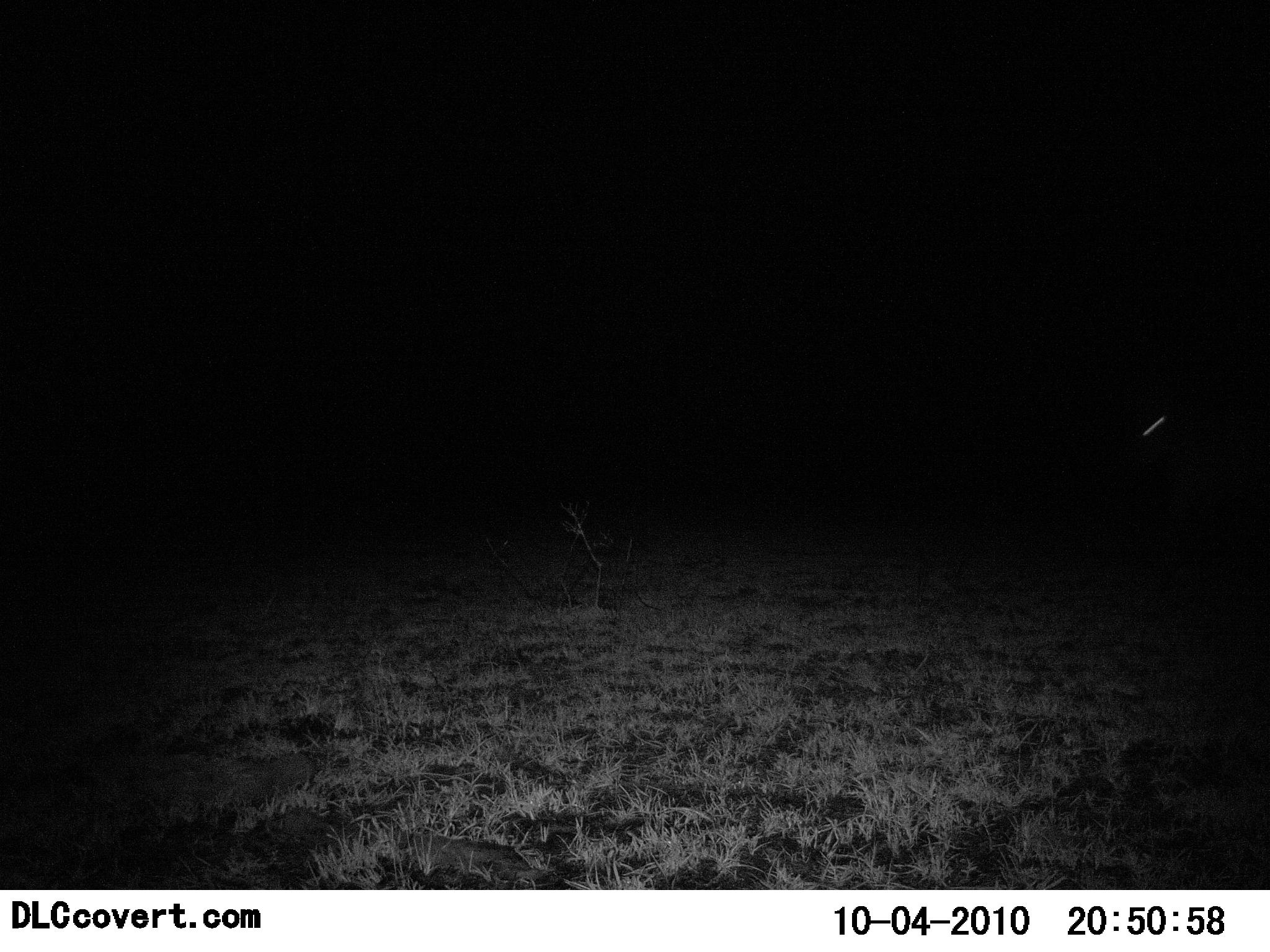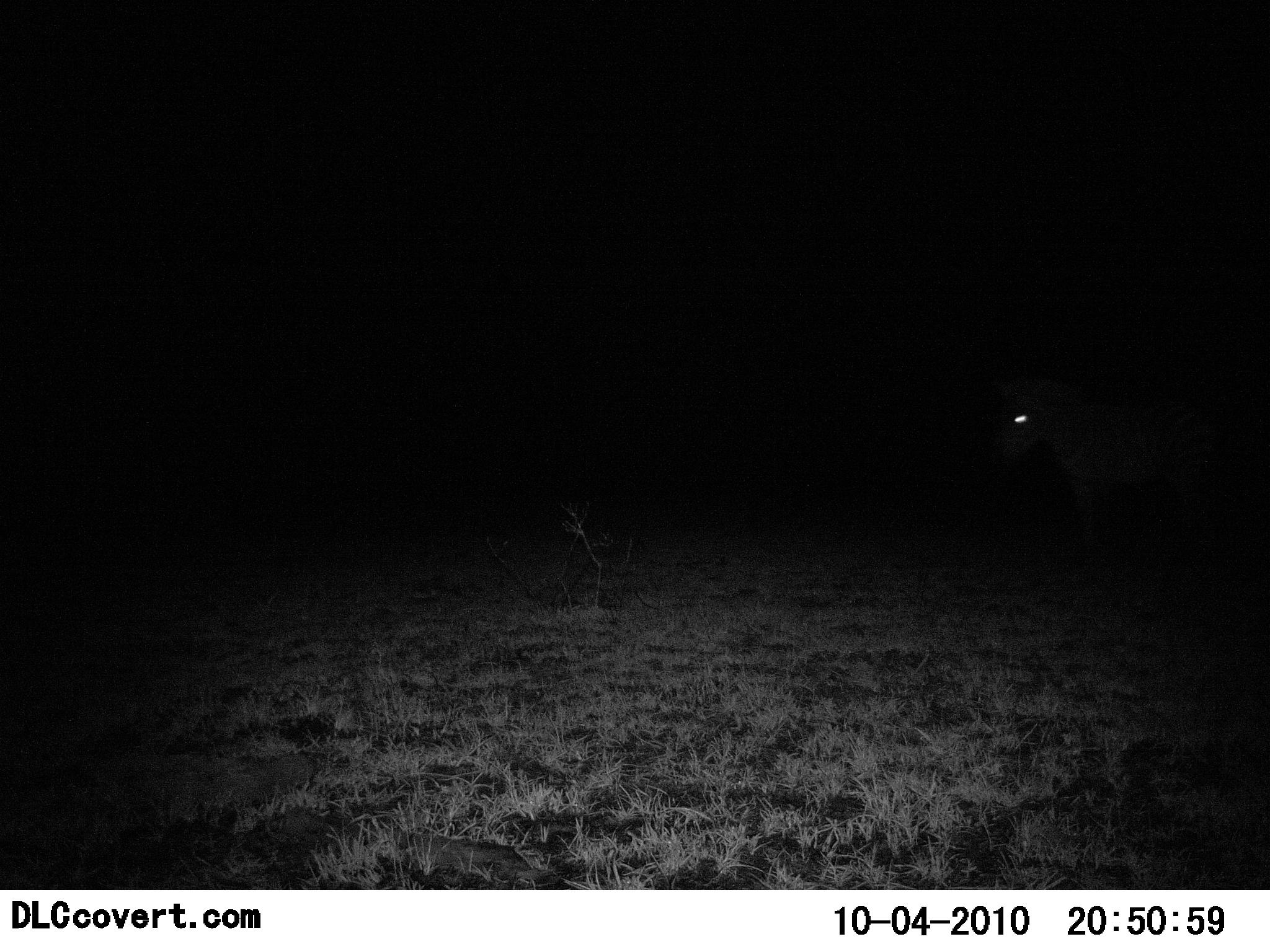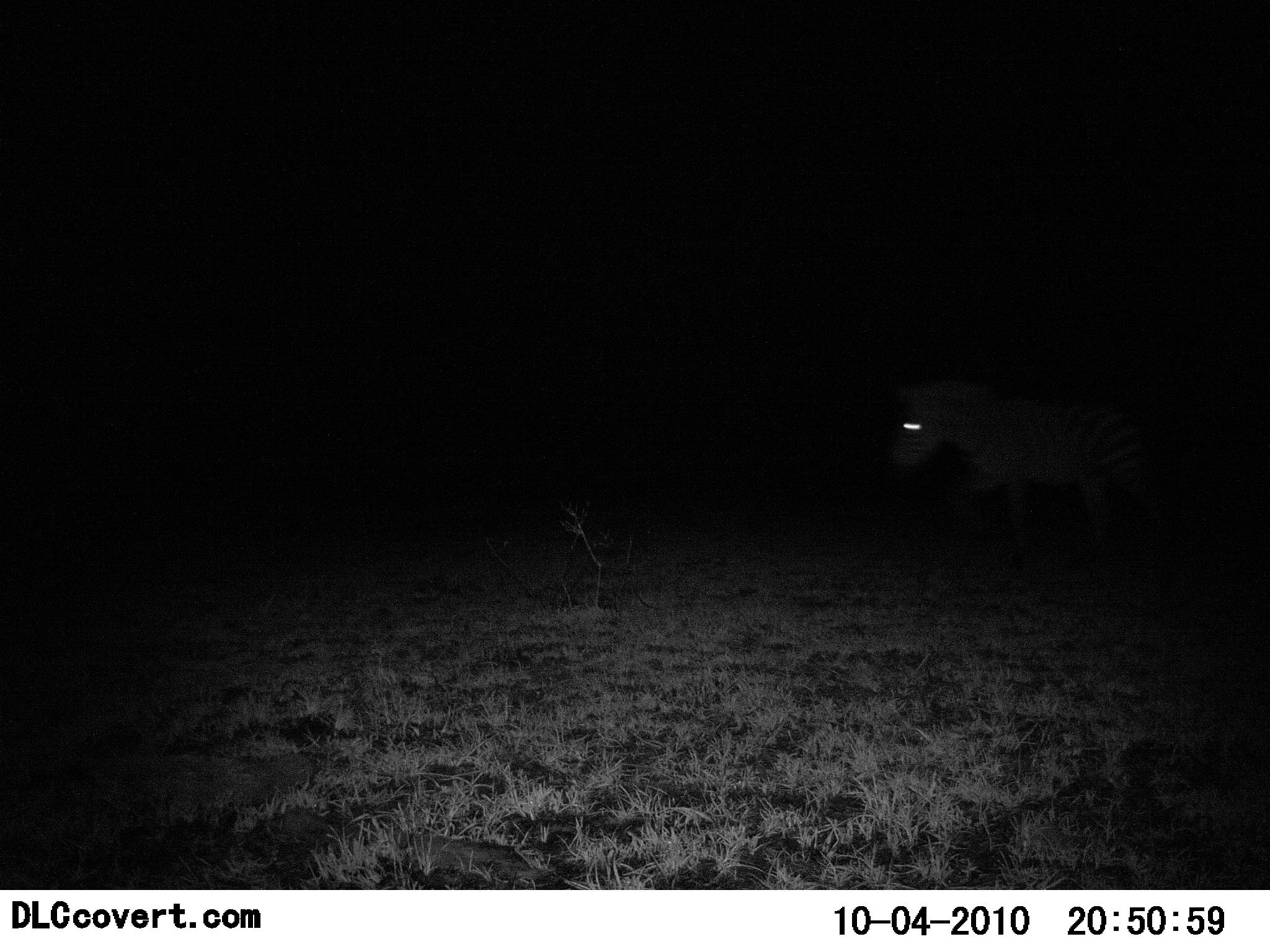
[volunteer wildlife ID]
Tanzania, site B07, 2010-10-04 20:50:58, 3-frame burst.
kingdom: Animalia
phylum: Chordata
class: Mammalia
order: Perissodactyla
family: Equidae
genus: Equus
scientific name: Equus quagga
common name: plains zebra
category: zebra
Zebra (plains zebra) (Equus quagga), count 1. Behavior (volunteer vote fractions): standing 0%, resting 0%, moving 100%, interacting 0%. Young present (vote fraction): 0%. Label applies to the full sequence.